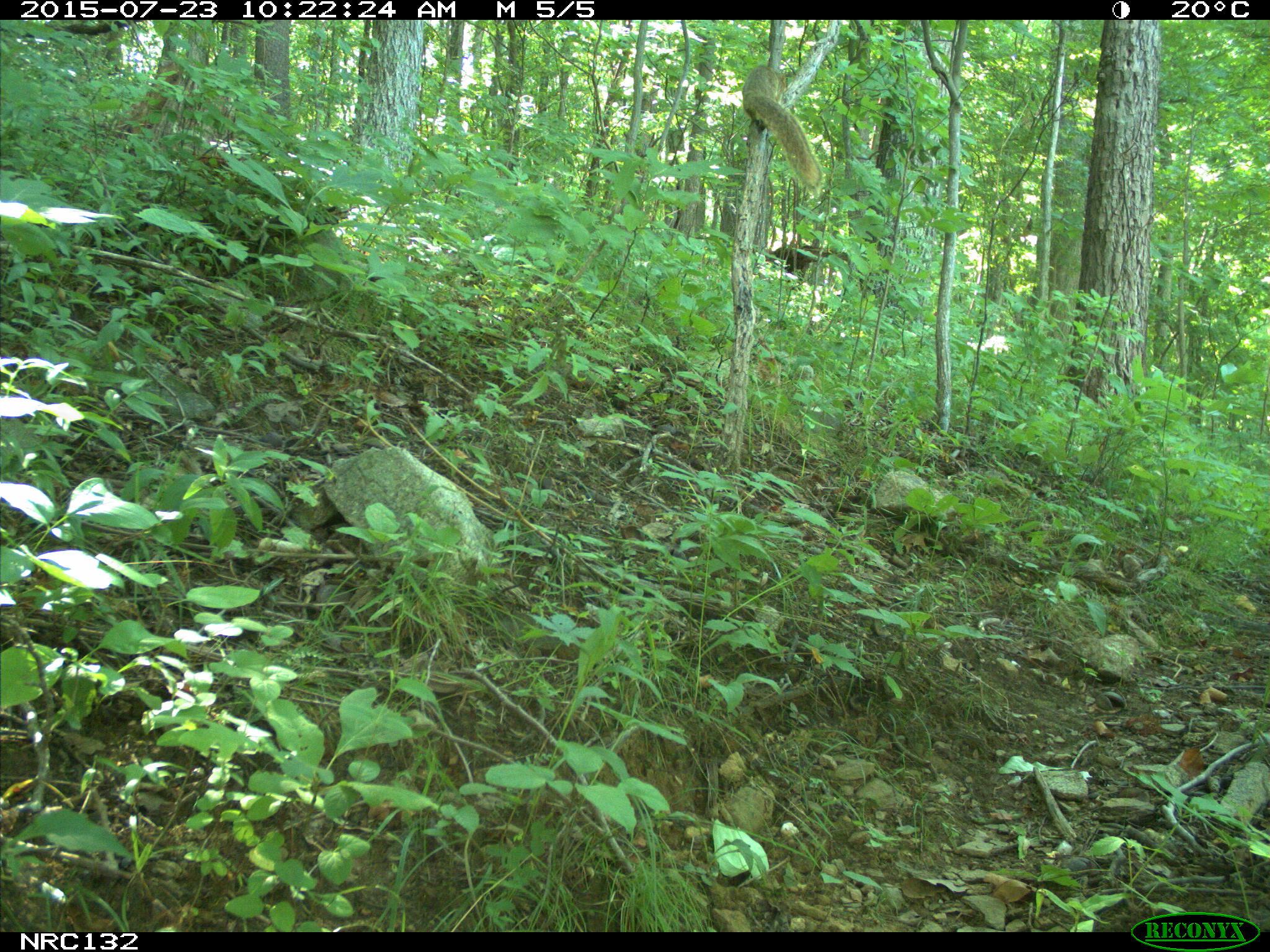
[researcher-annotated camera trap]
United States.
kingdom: Animalia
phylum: Chordata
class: Mammalia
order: Rodentia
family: Sciuridae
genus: Sciurus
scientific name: Sciurus niger cinereus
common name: eastern fox squirrel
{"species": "Eastern Fox Squirrel (Sciurus niger cinereus)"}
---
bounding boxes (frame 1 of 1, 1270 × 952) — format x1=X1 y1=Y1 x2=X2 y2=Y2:
Eastern Fox Squirrel: x1=739 y1=54 x2=829 y2=194